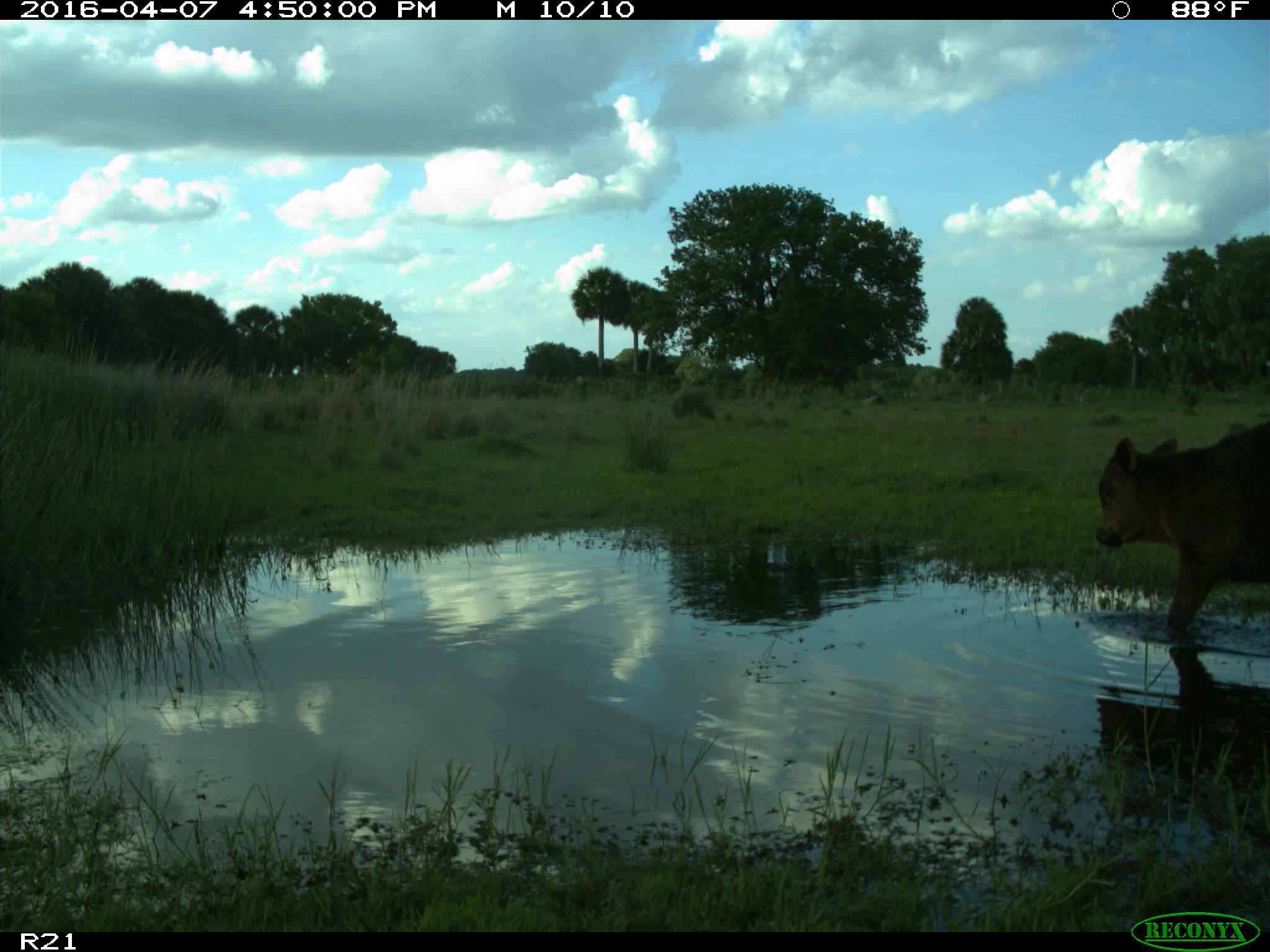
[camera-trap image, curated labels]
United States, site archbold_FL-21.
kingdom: Animalia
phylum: Chordata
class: Mammalia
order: Artiodactyla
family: Bovidae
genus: Bos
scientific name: Bos taurus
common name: domestic cow